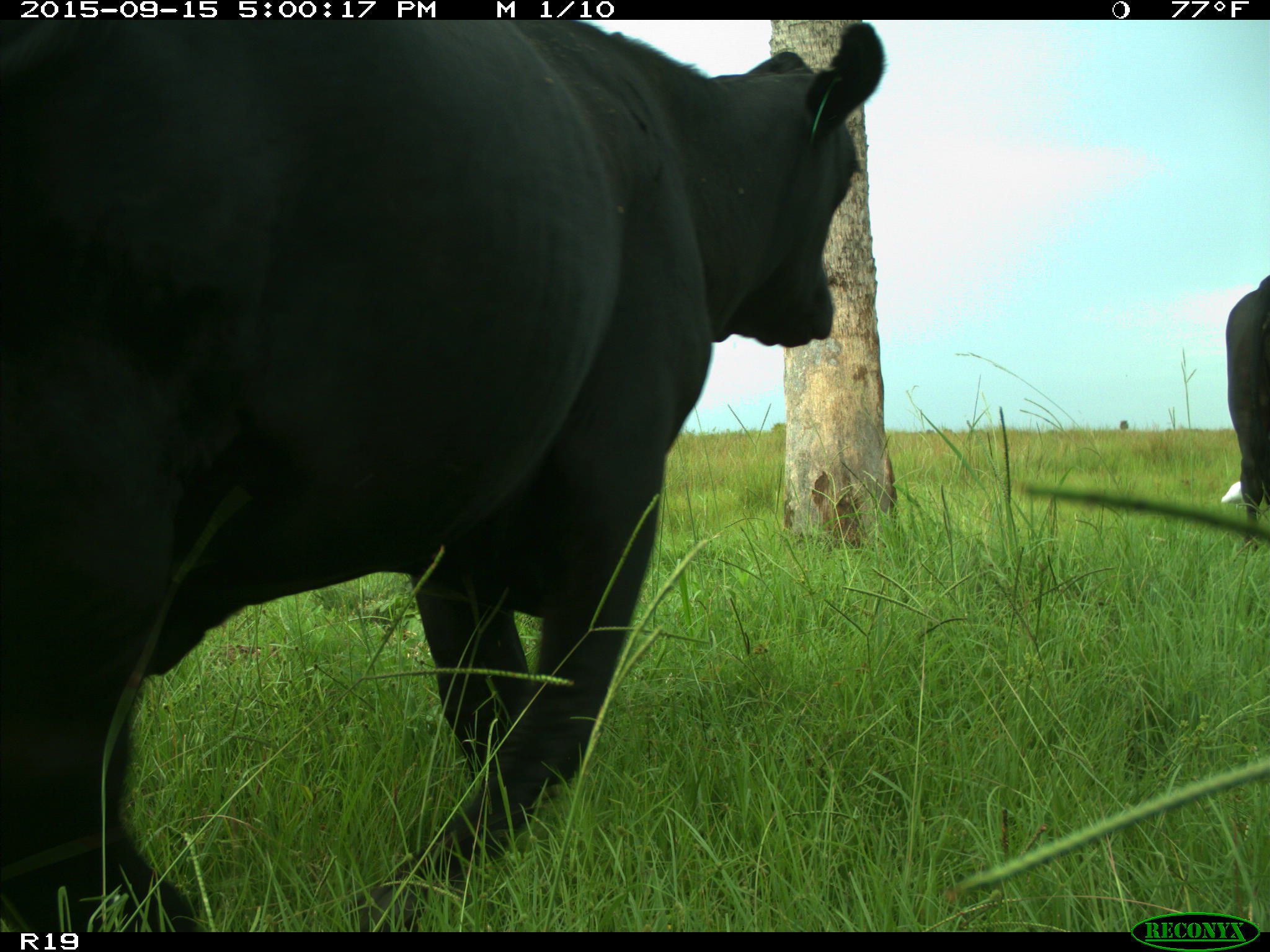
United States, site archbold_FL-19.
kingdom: Animalia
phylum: Chordata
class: Mammalia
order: Artiodactyla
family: Bovidae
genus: Bos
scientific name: Bos taurus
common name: domestic cow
Bos taurus (domestic cow).